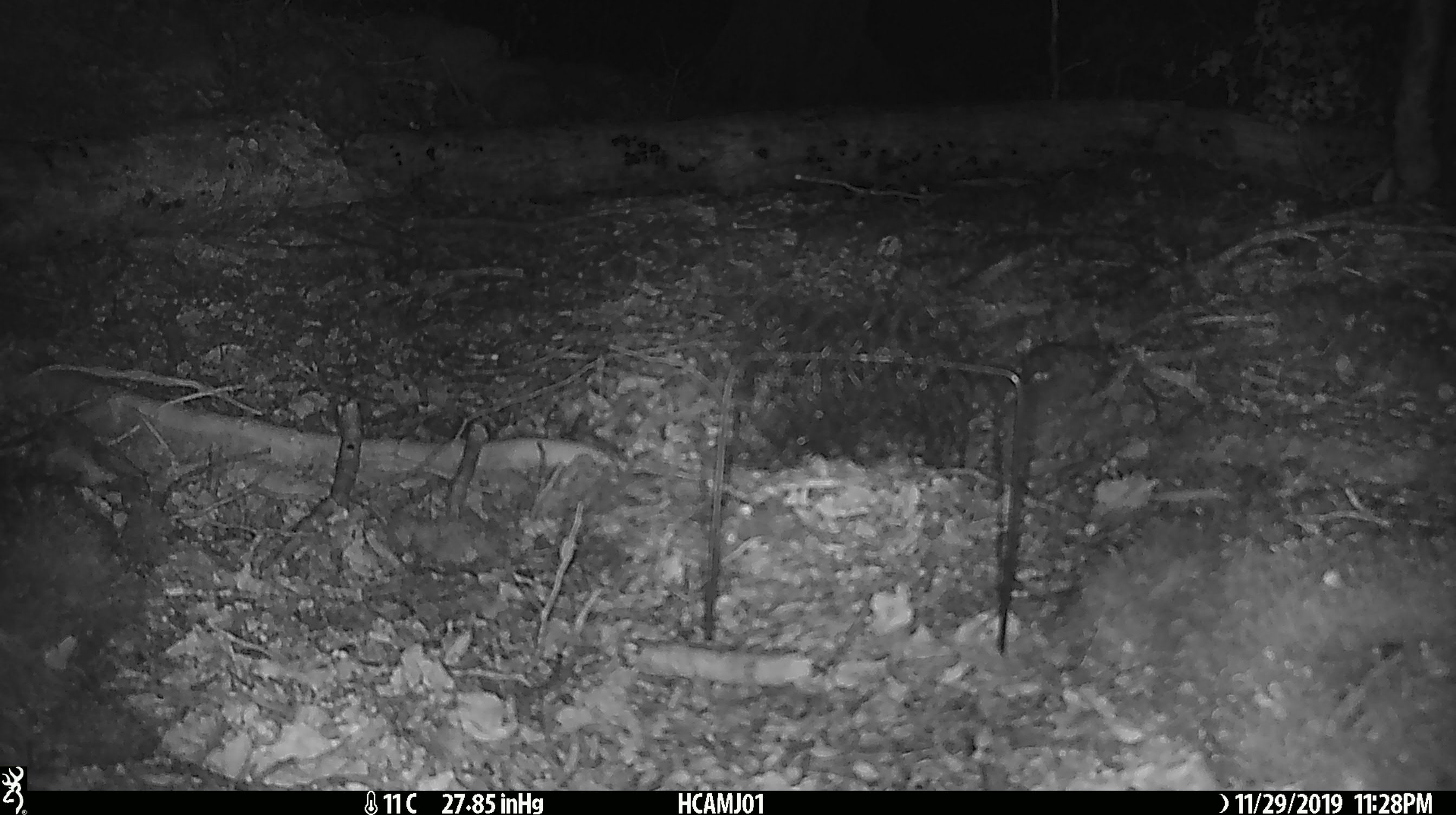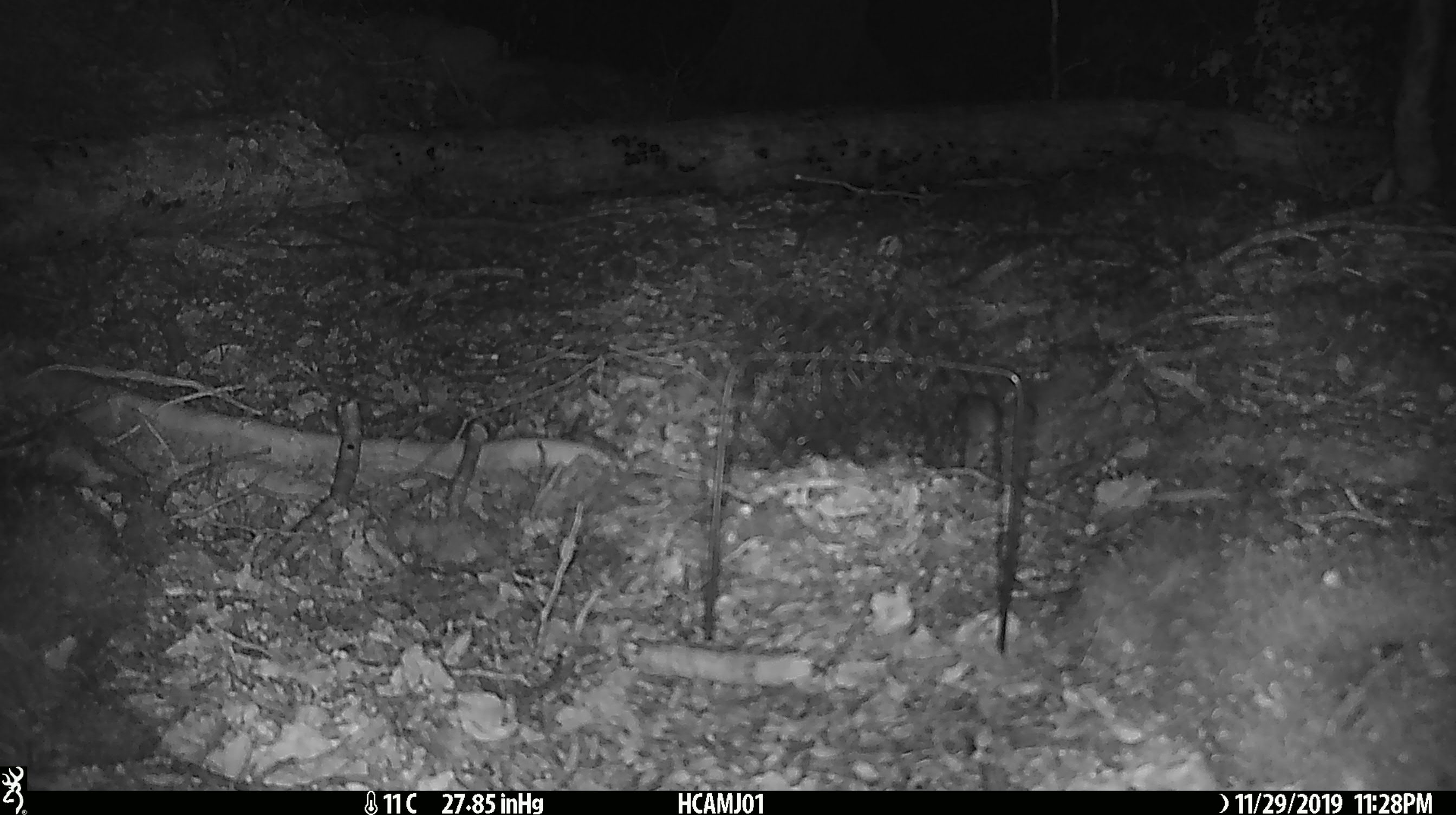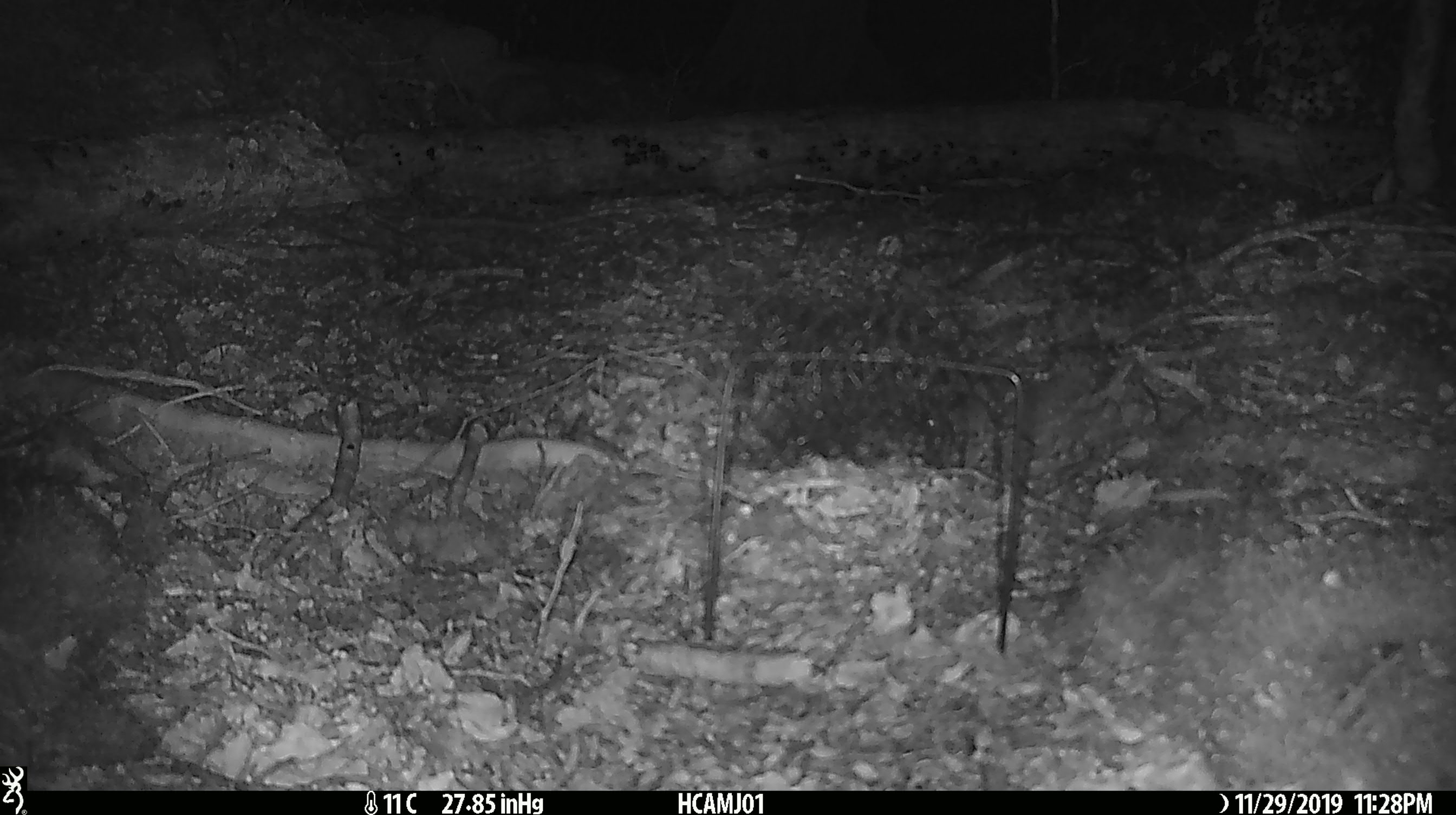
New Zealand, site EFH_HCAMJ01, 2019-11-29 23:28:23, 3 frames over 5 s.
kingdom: Animalia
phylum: Chordata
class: Mammalia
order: Rodentia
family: Muridae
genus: Mus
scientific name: Mus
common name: mouse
Mouse (Mus).